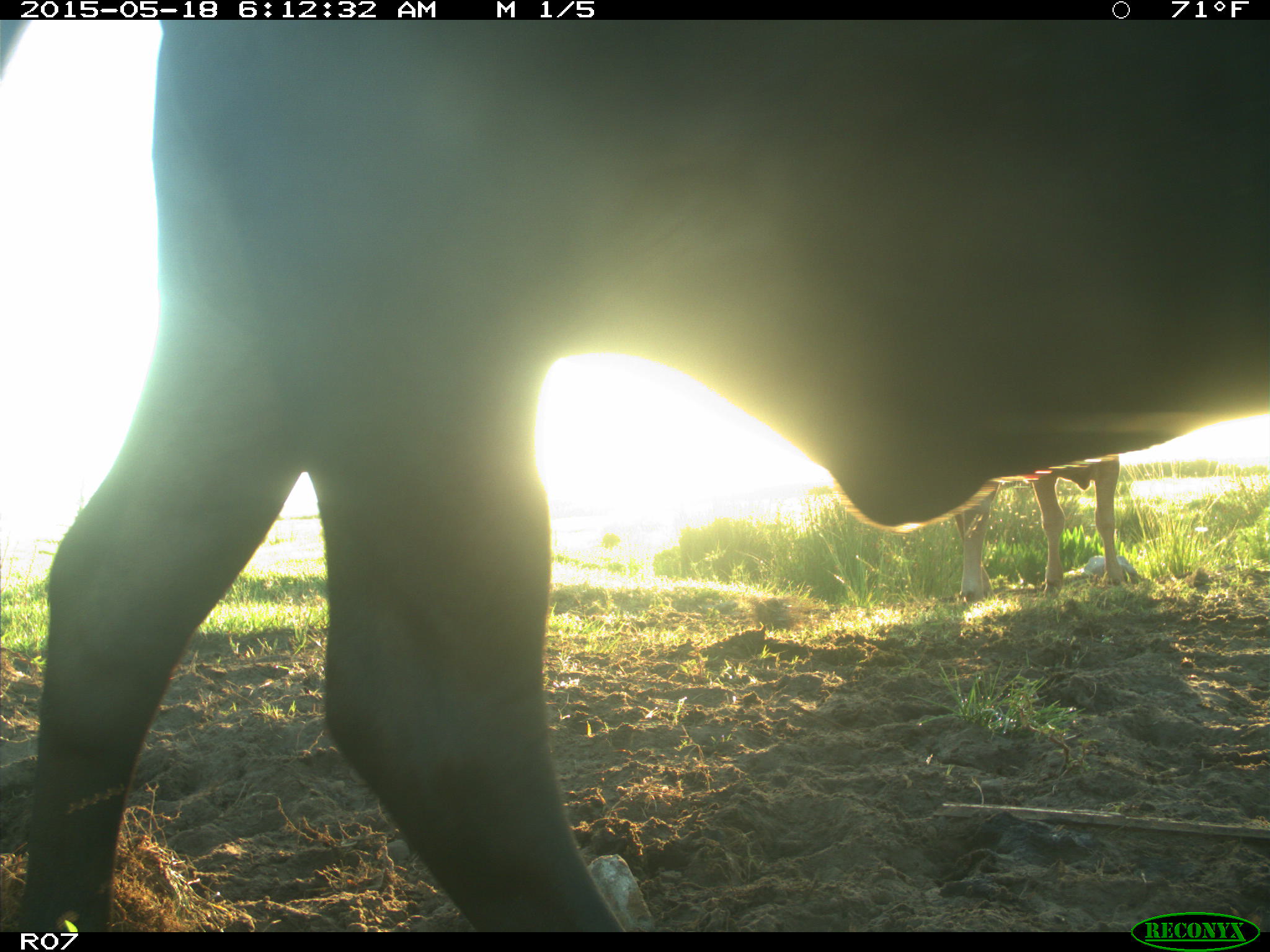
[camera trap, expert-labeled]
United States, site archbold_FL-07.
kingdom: Animalia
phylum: Chordata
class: Mammalia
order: Artiodactyla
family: Bovidae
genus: Bos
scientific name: Bos taurus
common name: domestic cow